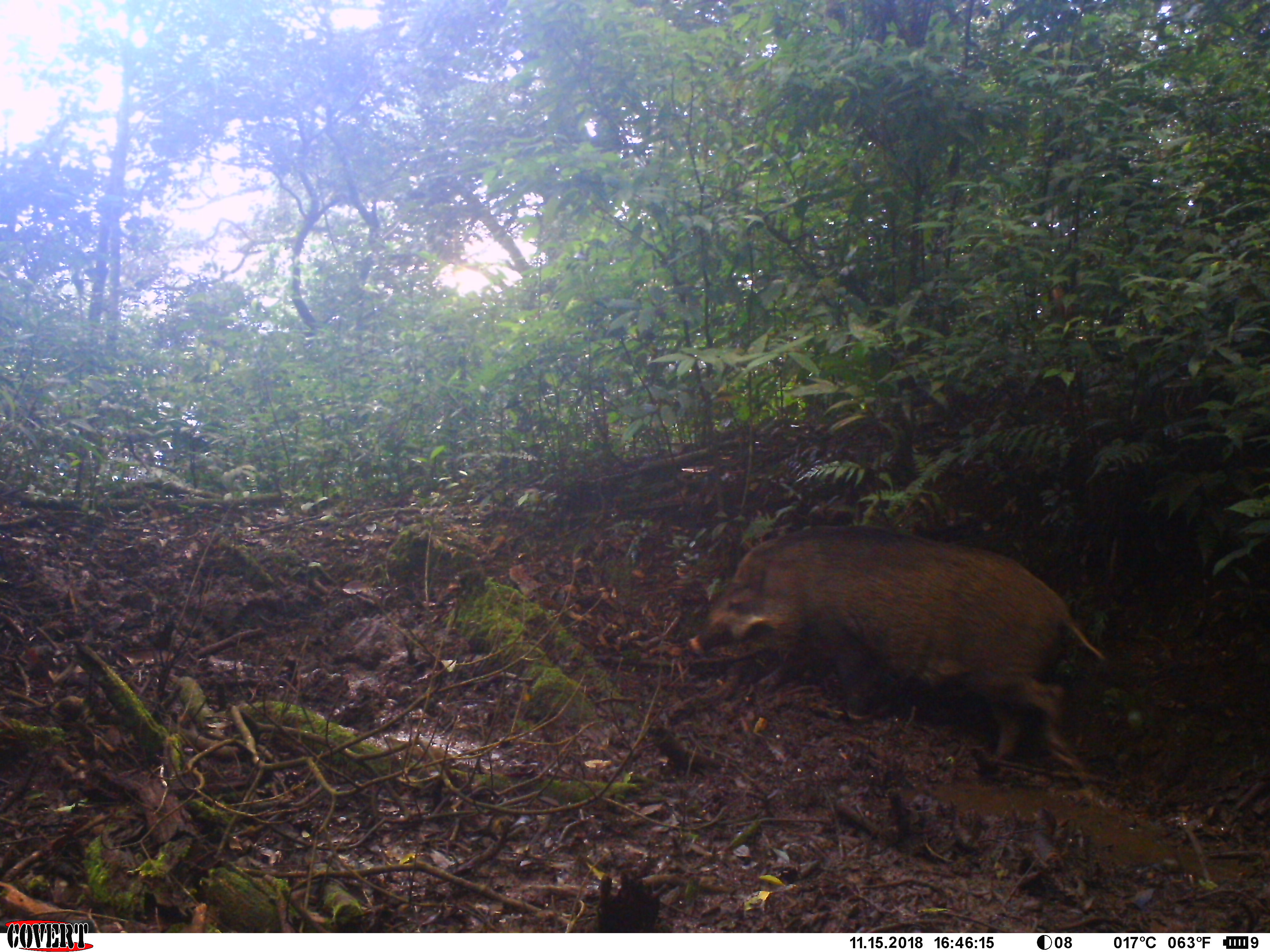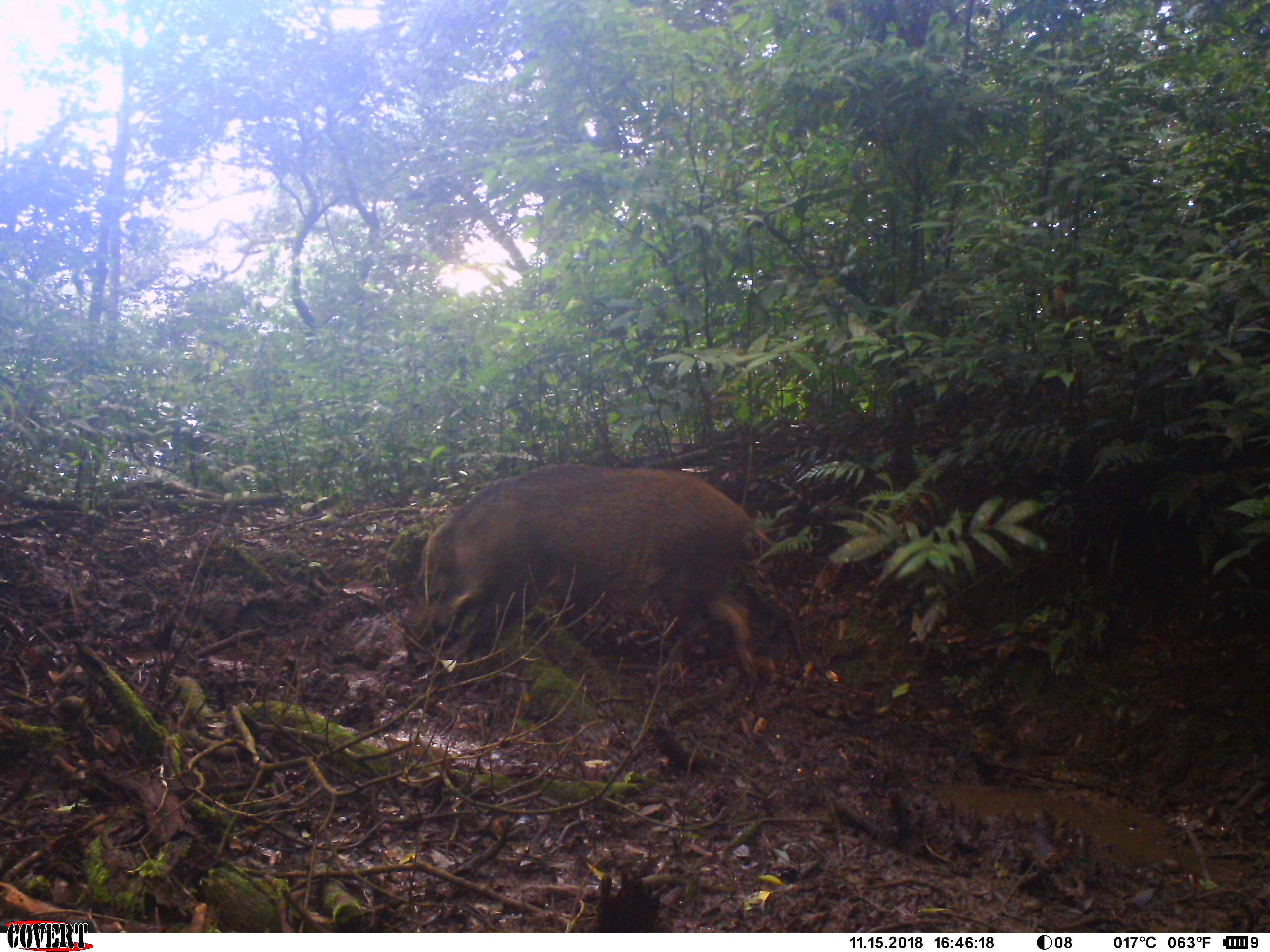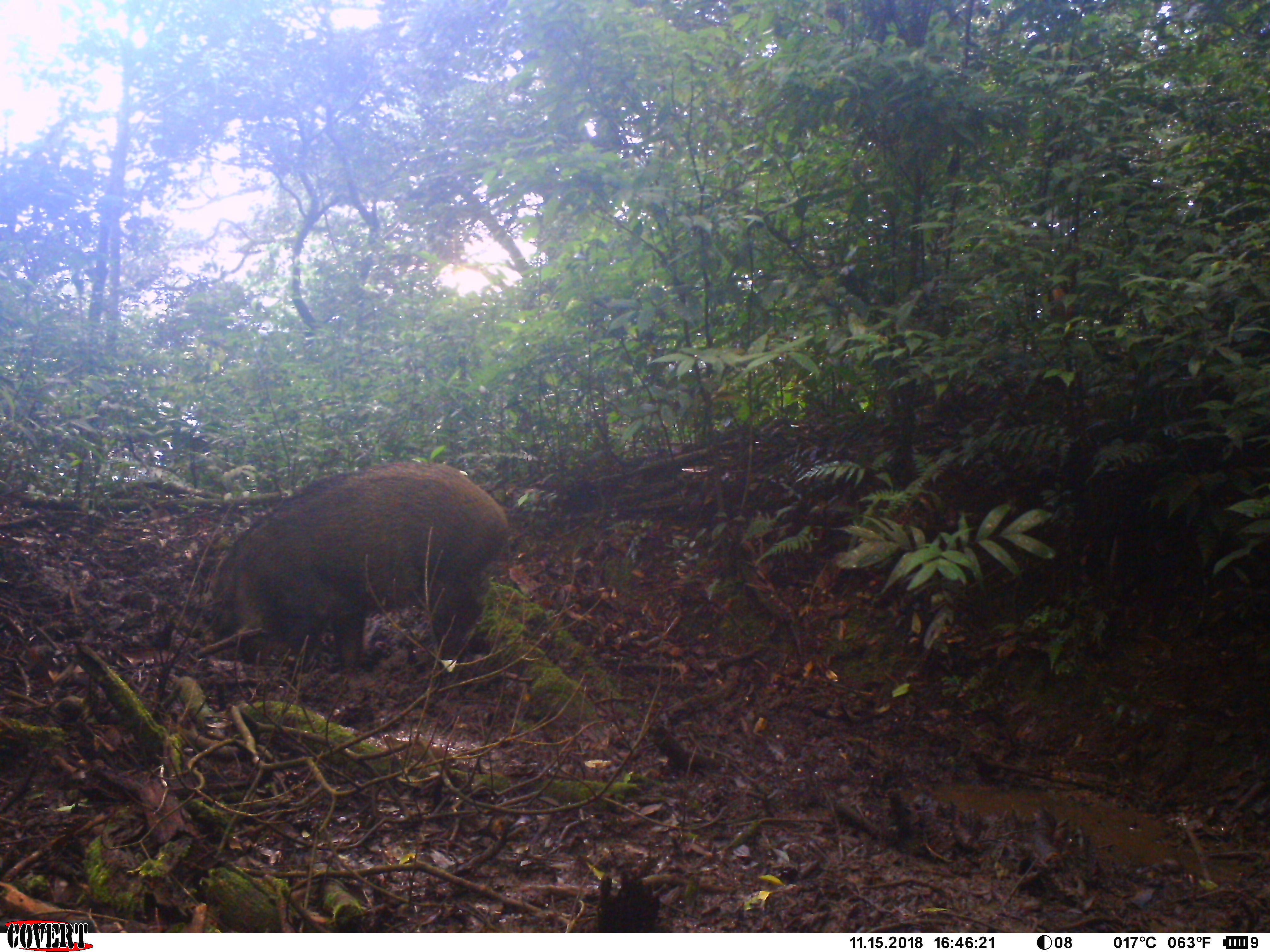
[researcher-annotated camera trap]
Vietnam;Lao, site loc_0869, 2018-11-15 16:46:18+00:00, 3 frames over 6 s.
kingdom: Animalia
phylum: Chordata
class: Mammalia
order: Artiodactyla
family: Suidae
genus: Sus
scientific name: Sus scrofa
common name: eurasian wild pig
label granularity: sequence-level